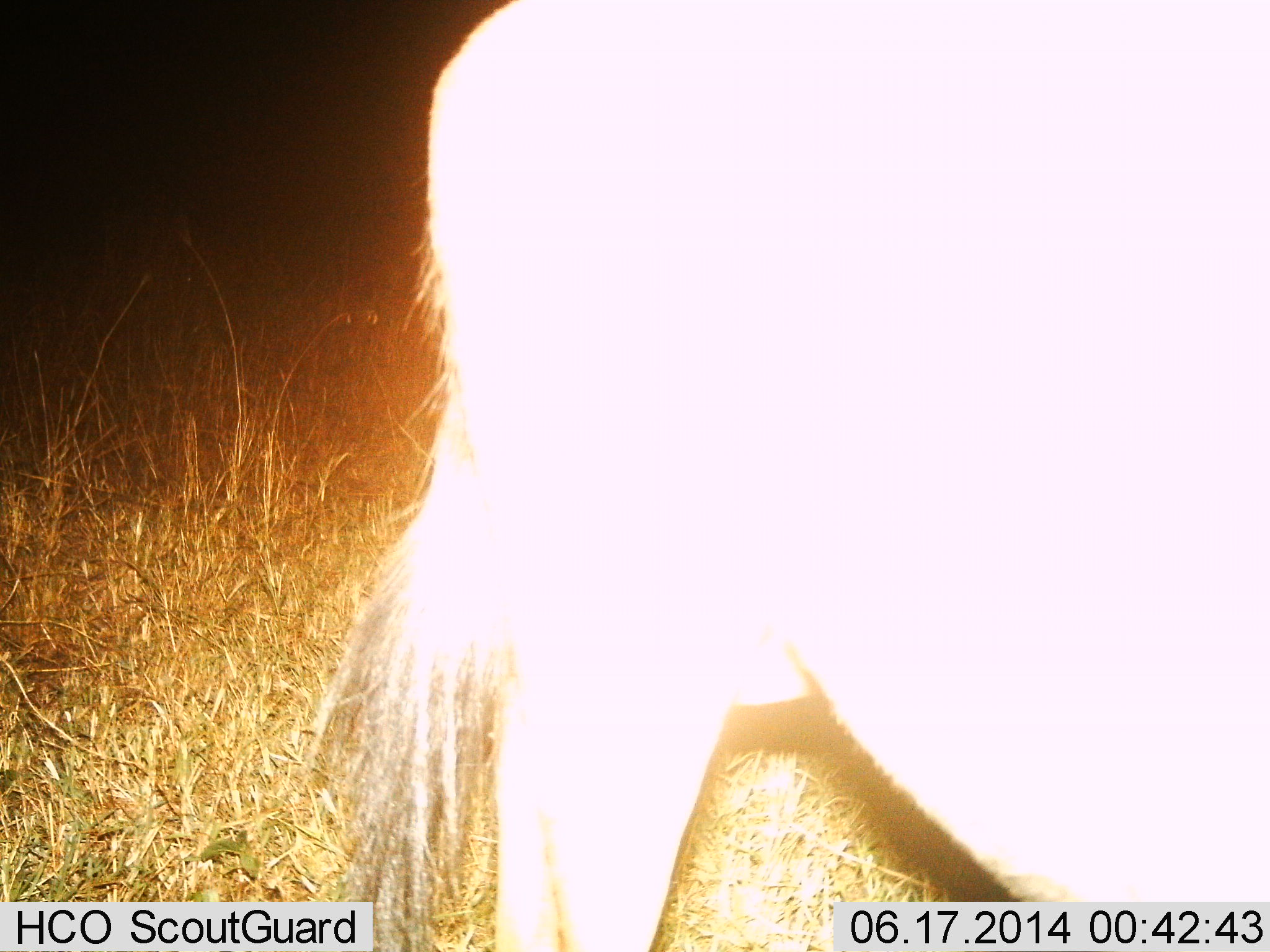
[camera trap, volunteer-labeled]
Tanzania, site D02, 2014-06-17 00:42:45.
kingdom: Animalia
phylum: Chordata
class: Mammalia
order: Artiodactyla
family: Bovidae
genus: Connochaetes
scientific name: Connochaetes taurinus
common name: blue wildebeest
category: wildebeest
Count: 1.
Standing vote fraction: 90%.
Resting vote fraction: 0%.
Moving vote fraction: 10%.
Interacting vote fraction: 0%.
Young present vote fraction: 0%.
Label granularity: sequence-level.